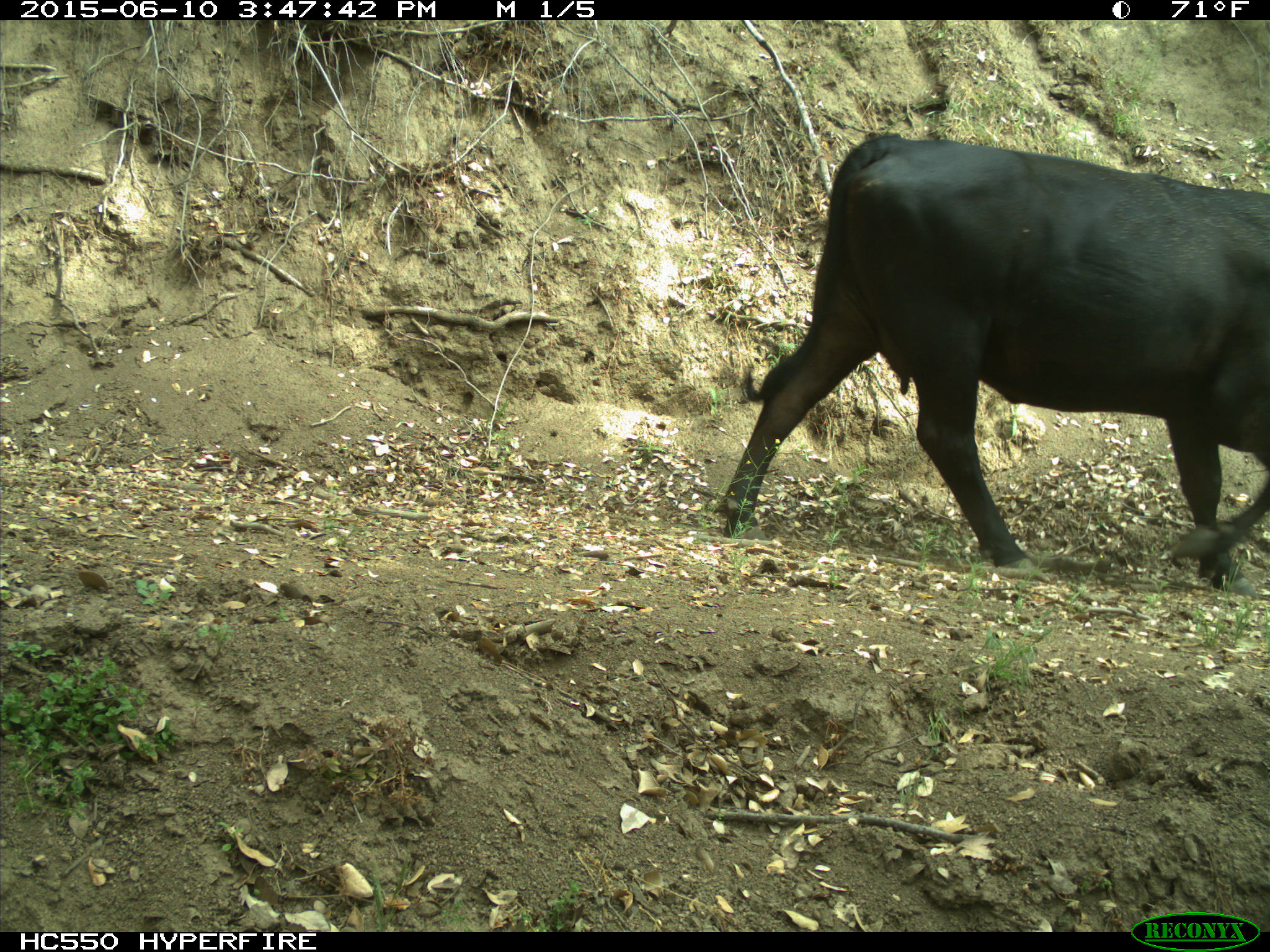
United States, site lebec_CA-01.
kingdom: Animalia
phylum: Chordata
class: Mammalia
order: Artiodactyla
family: Bovidae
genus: Bos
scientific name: Bos taurus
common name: domestic cow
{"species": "Bos taurus (domestic cow)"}